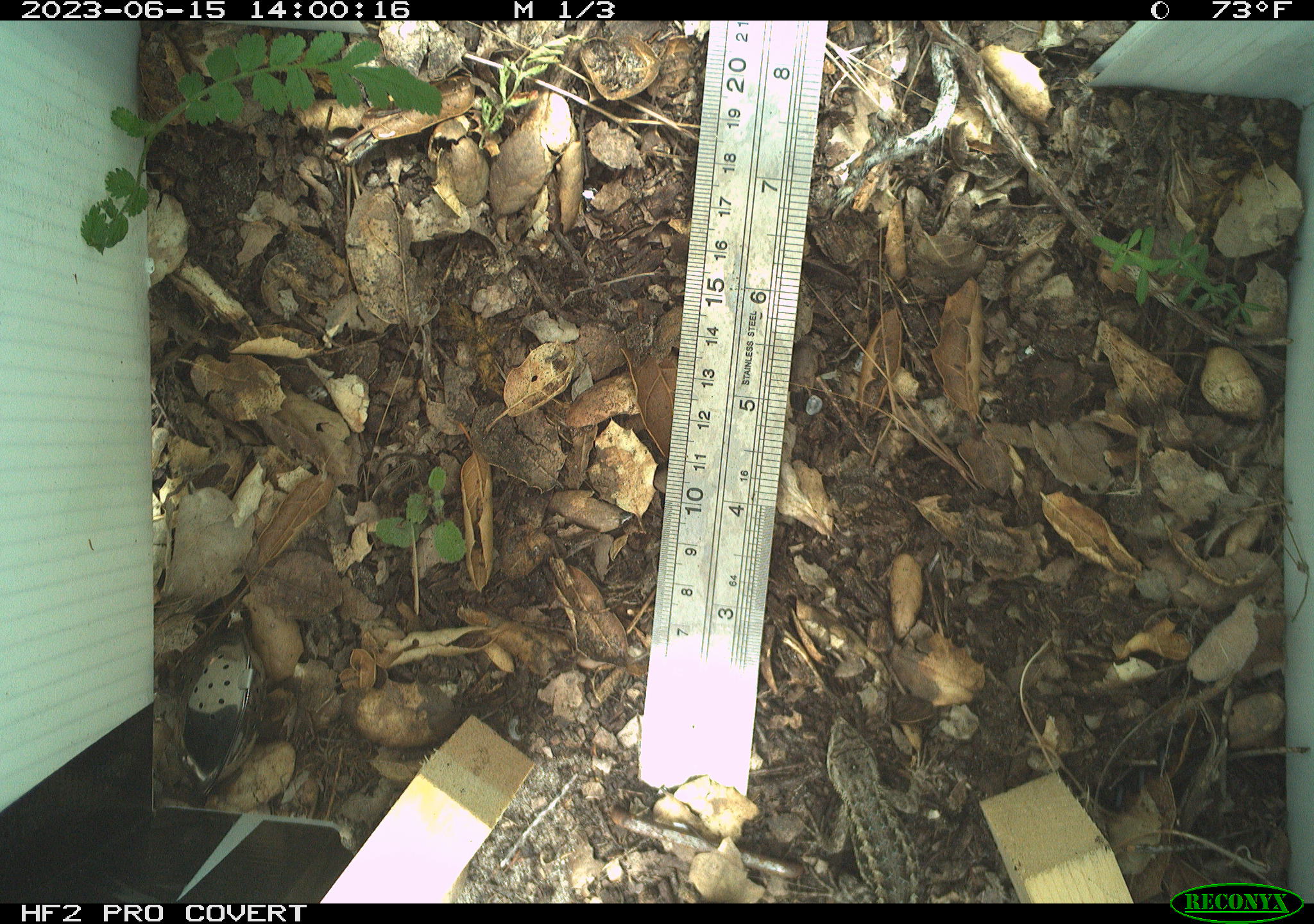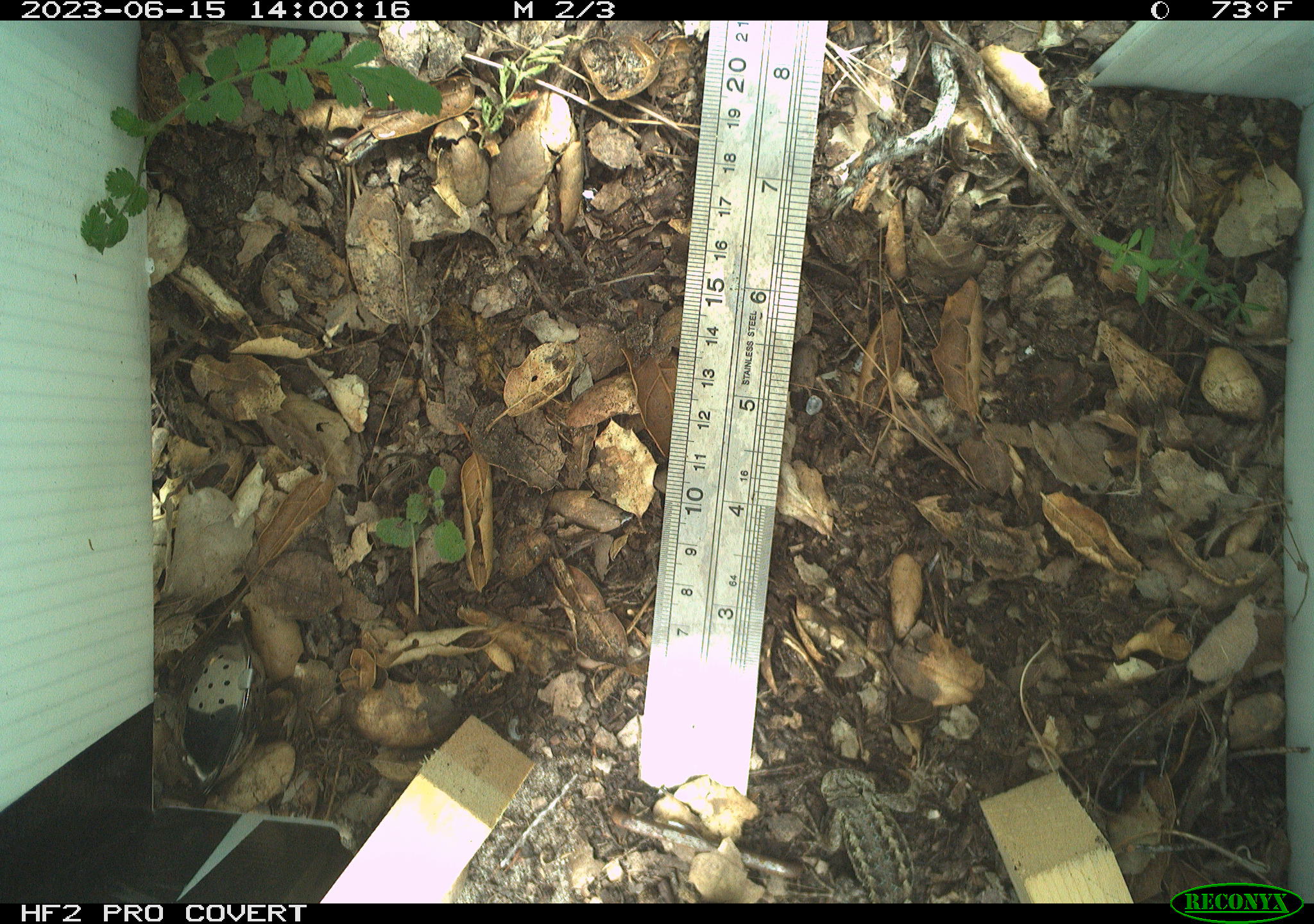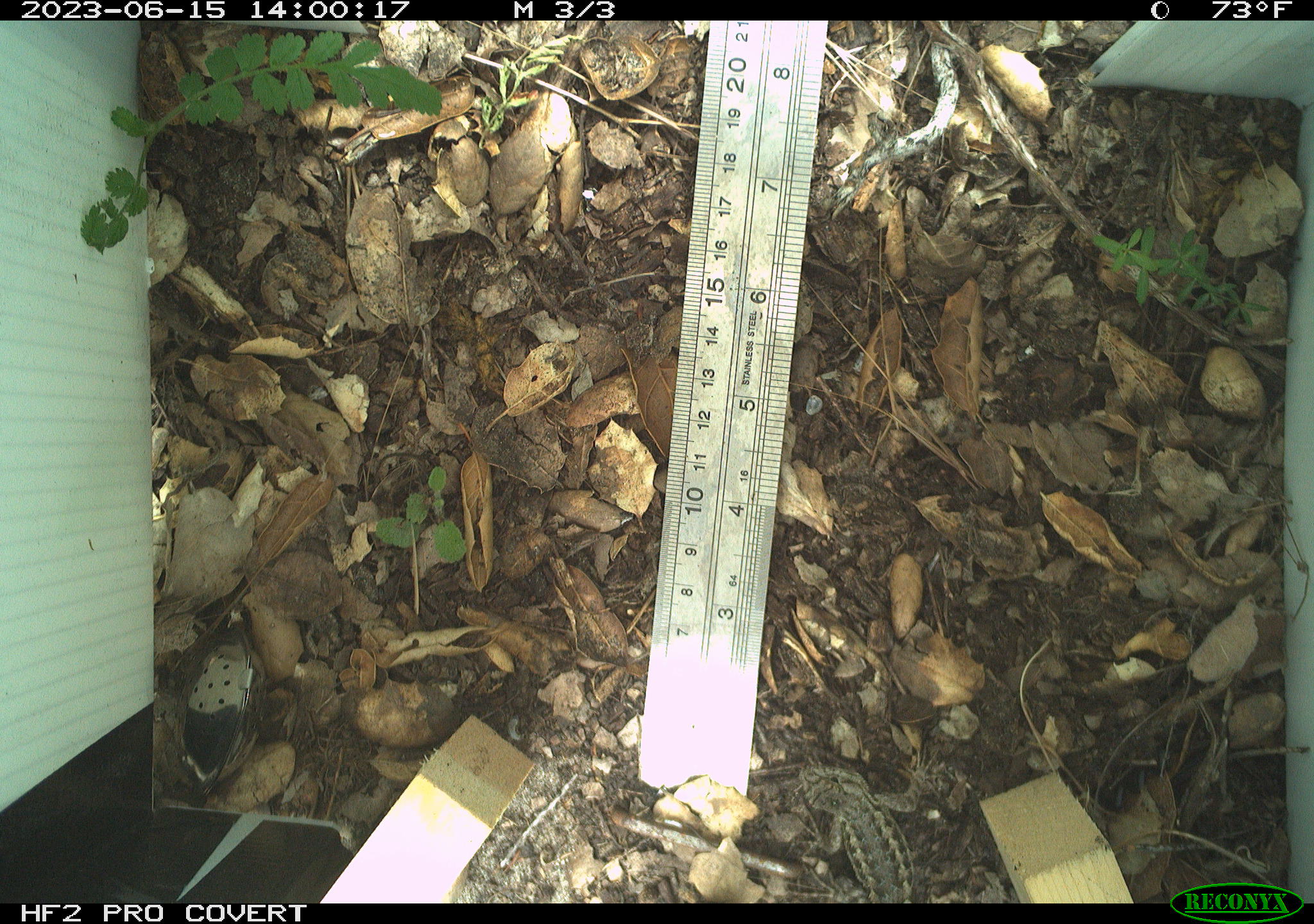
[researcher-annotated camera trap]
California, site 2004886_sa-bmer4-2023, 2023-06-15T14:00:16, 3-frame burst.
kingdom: Animalia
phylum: Chordata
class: Reptilia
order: Squamata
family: Phrynosomatidae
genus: Sceloporus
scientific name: Sceloporus occidentalis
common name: western fence lizard